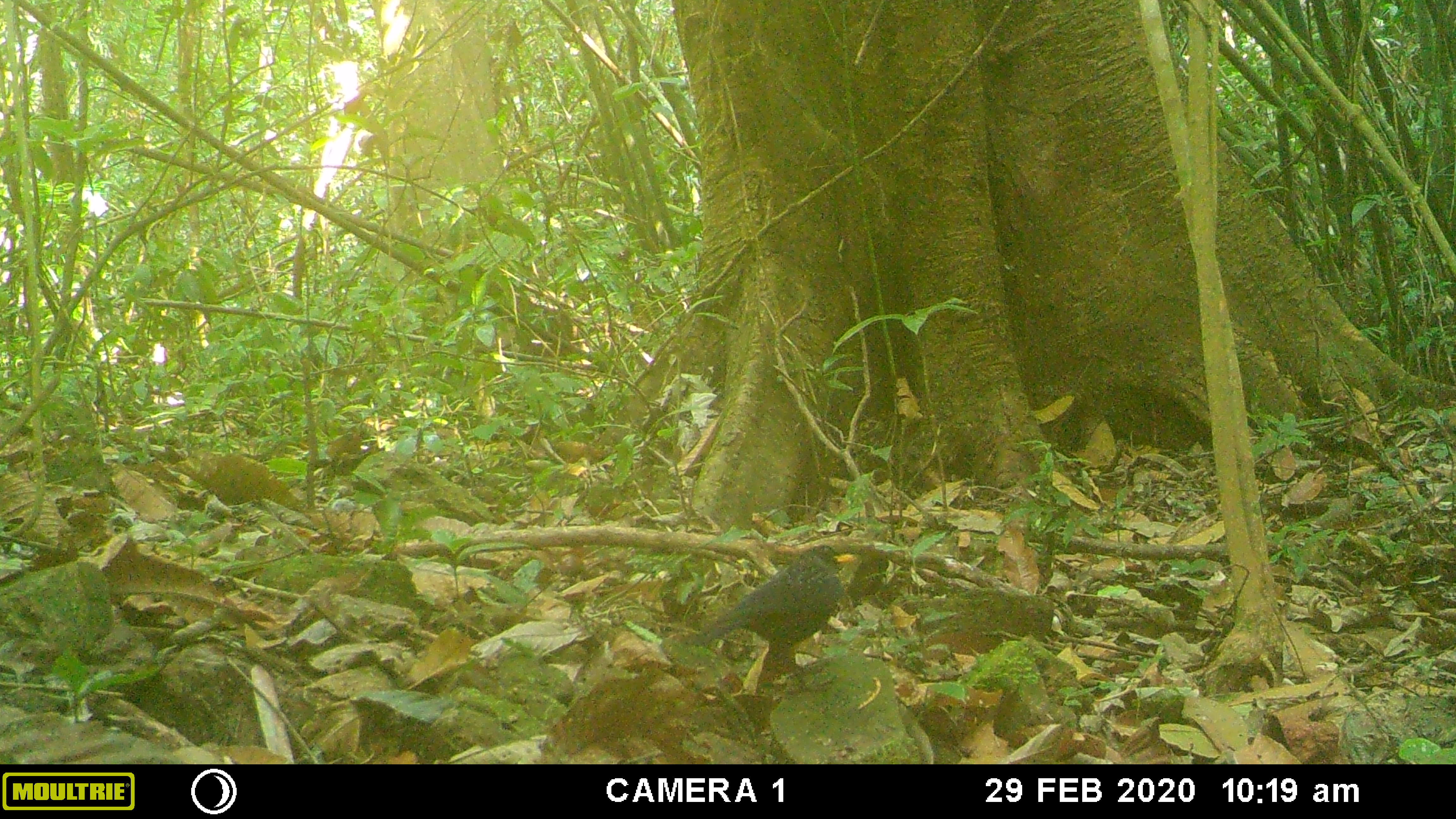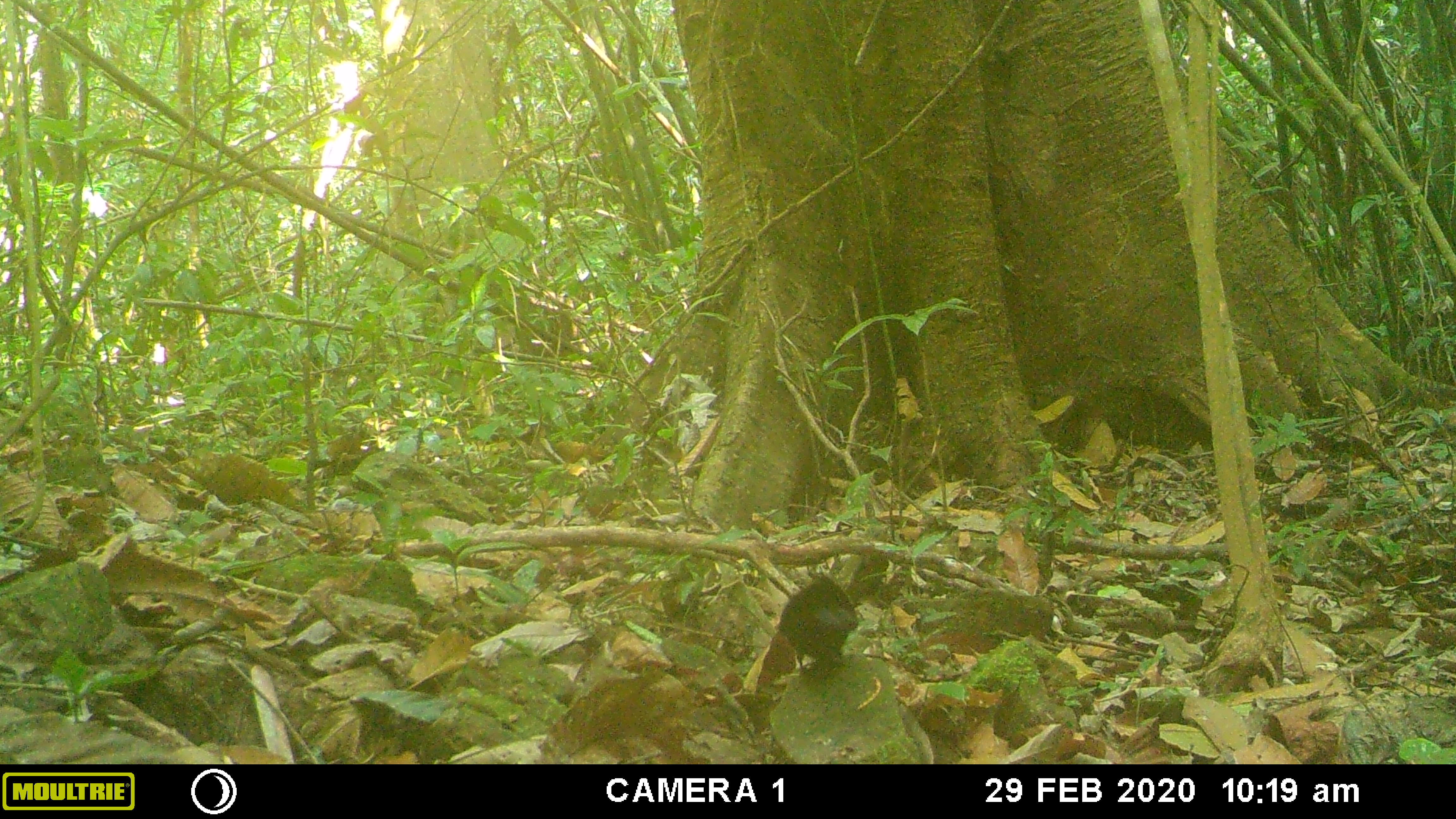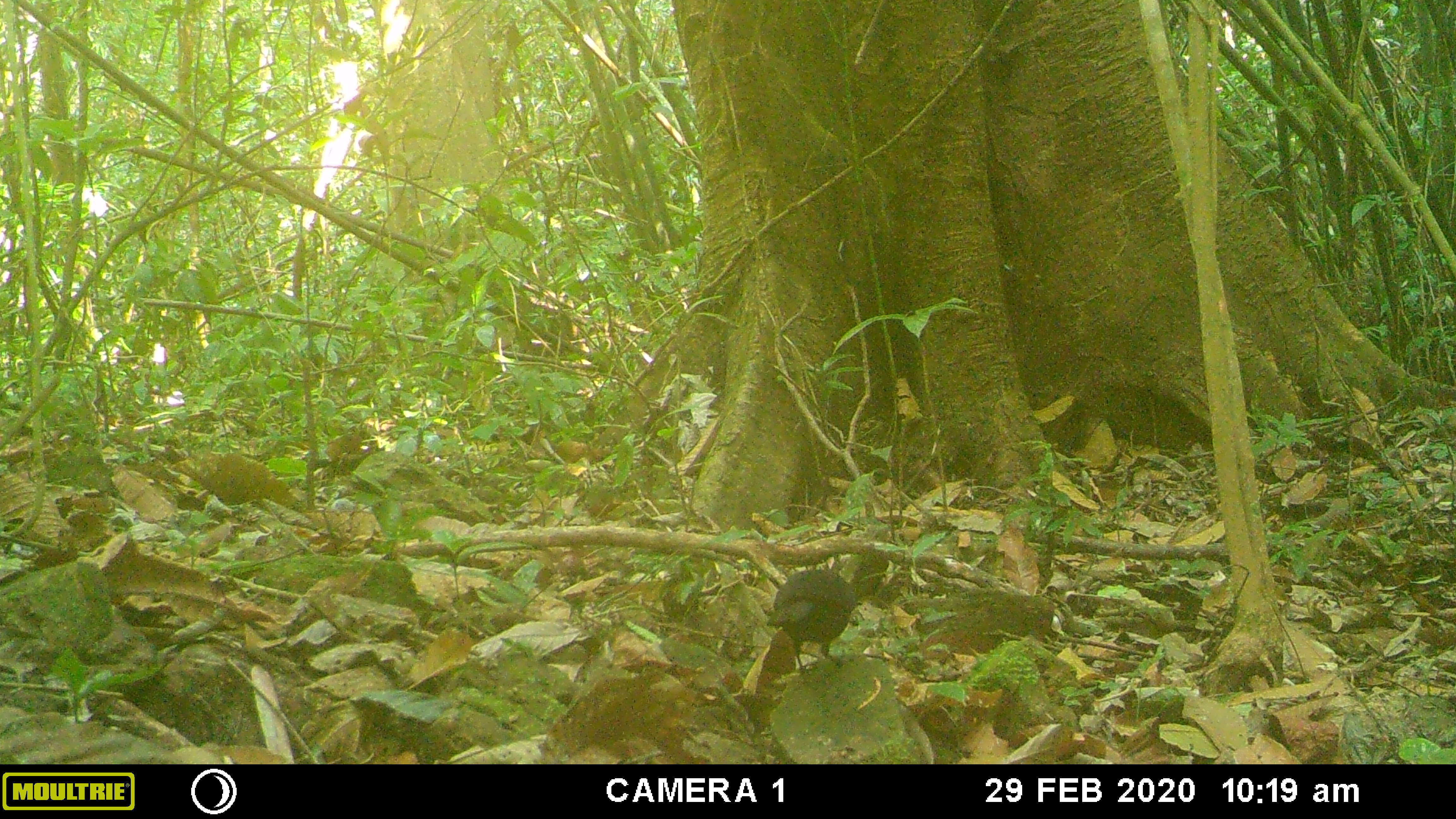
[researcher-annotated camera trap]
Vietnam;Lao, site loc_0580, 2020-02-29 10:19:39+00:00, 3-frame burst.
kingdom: Animalia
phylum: Chordata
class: Aves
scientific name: Aves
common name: bird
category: unidentified bird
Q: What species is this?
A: Unidentified bird (bird) (Aves).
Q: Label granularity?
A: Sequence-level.